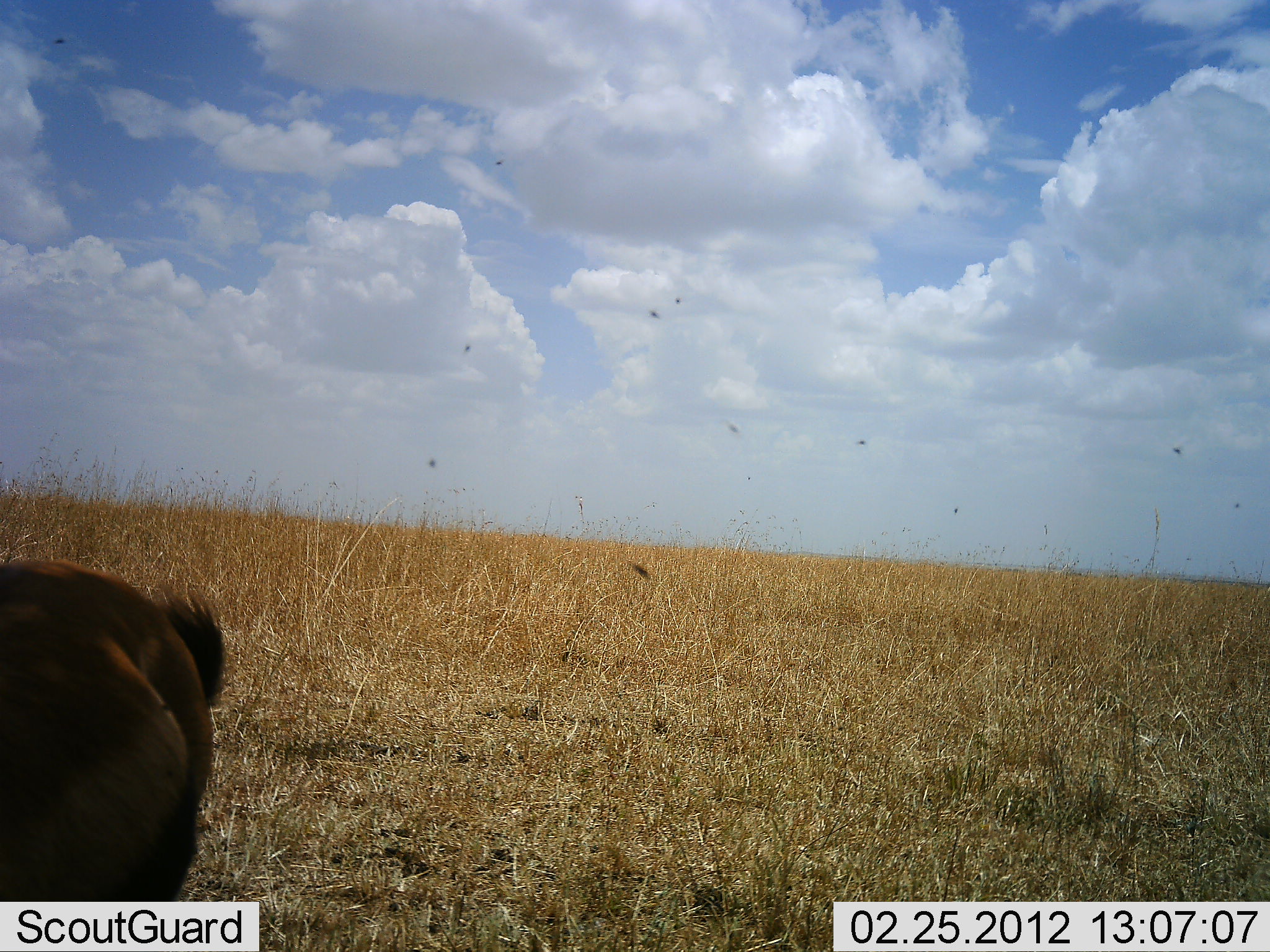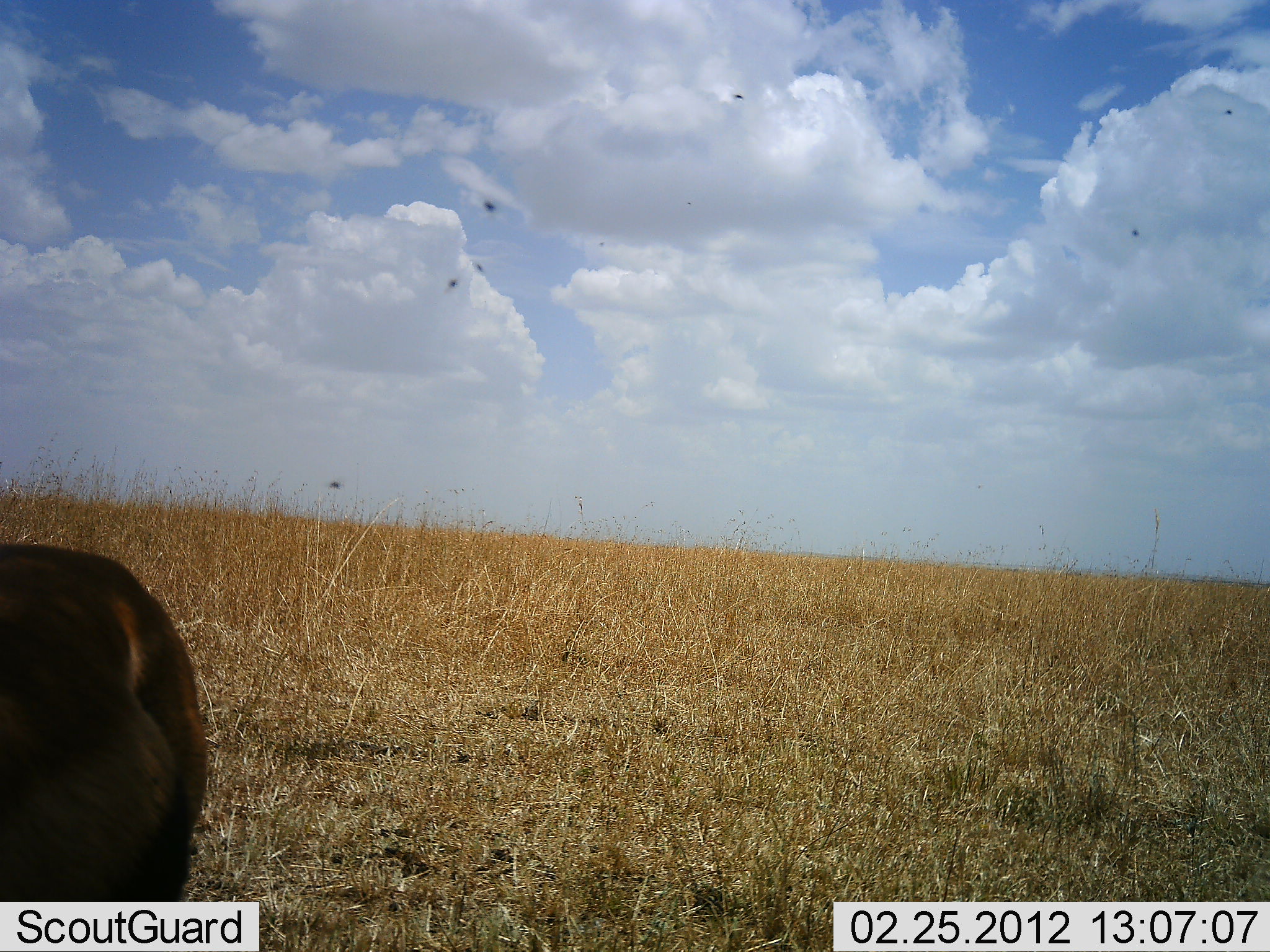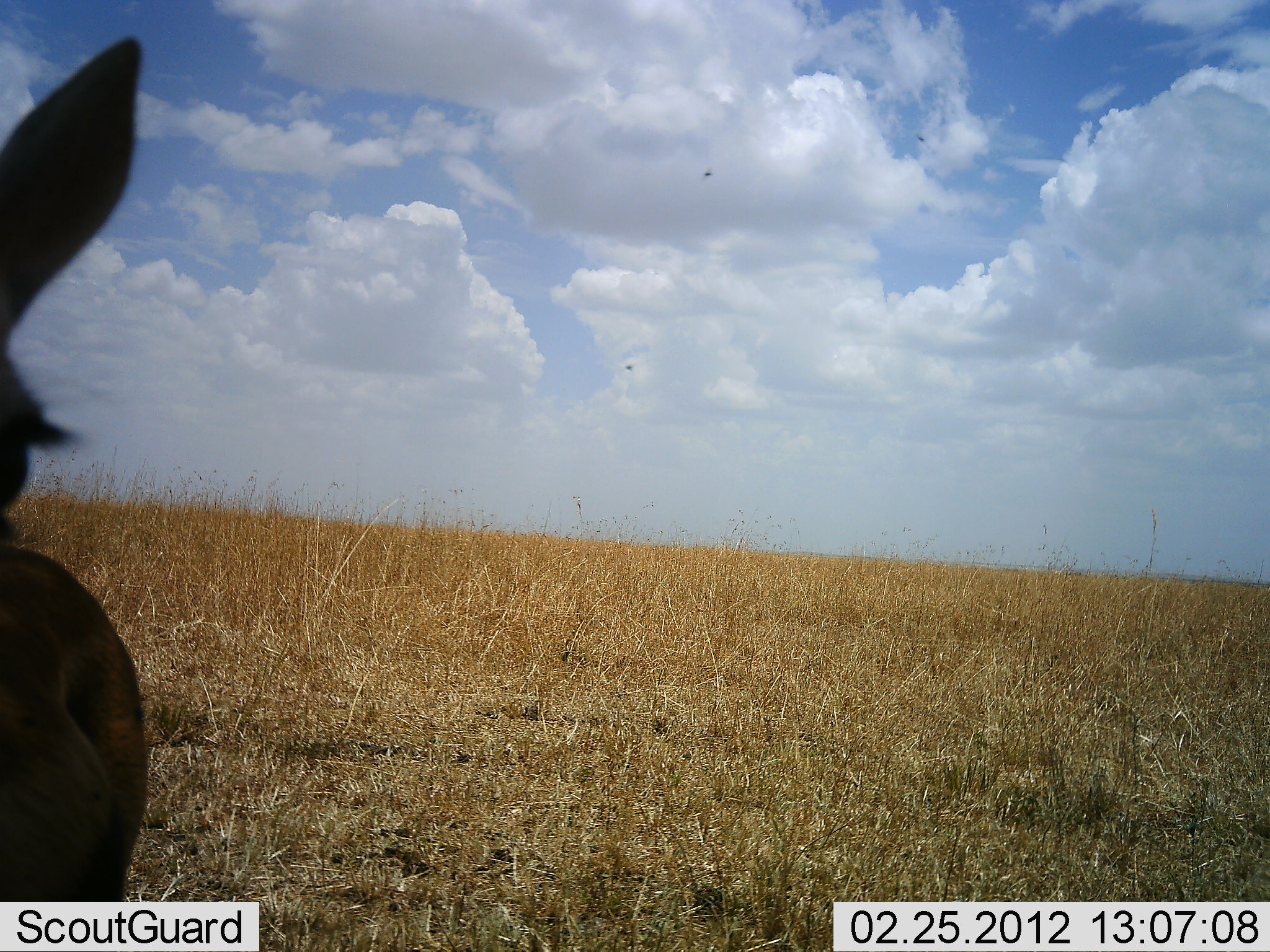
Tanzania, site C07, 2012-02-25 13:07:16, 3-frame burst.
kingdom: Animalia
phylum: Chordata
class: Mammalia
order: Artiodactyla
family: Bovidae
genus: Aepyceros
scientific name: Aepyceros melampus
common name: impala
Impala (Aepyceros melampus), count 1. Behavior (volunteer vote fractions): standing 71%, resting 0%, moving 29%, interacting 14%. Young present (vote fraction): 14%. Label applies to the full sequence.